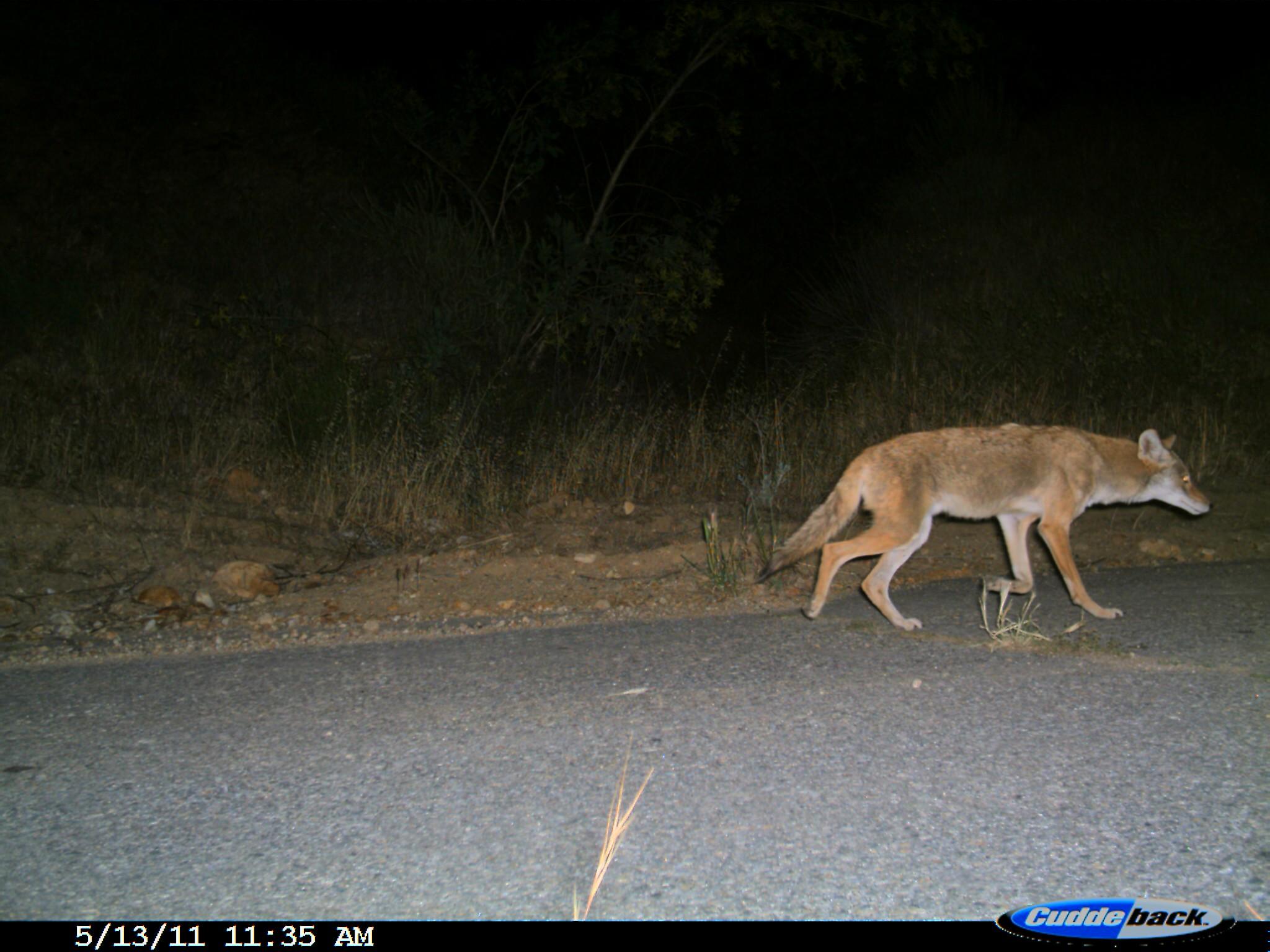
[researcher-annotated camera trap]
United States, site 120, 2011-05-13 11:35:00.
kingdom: Animalia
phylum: Chordata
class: Mammalia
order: Carnivora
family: Canidae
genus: Canis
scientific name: Canis latrans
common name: coyote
Coyote (Canis latrans).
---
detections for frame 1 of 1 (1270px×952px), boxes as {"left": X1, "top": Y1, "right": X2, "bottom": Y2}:
coyote: {"left": 749, "top": 401, "right": 1219, "bottom": 638}